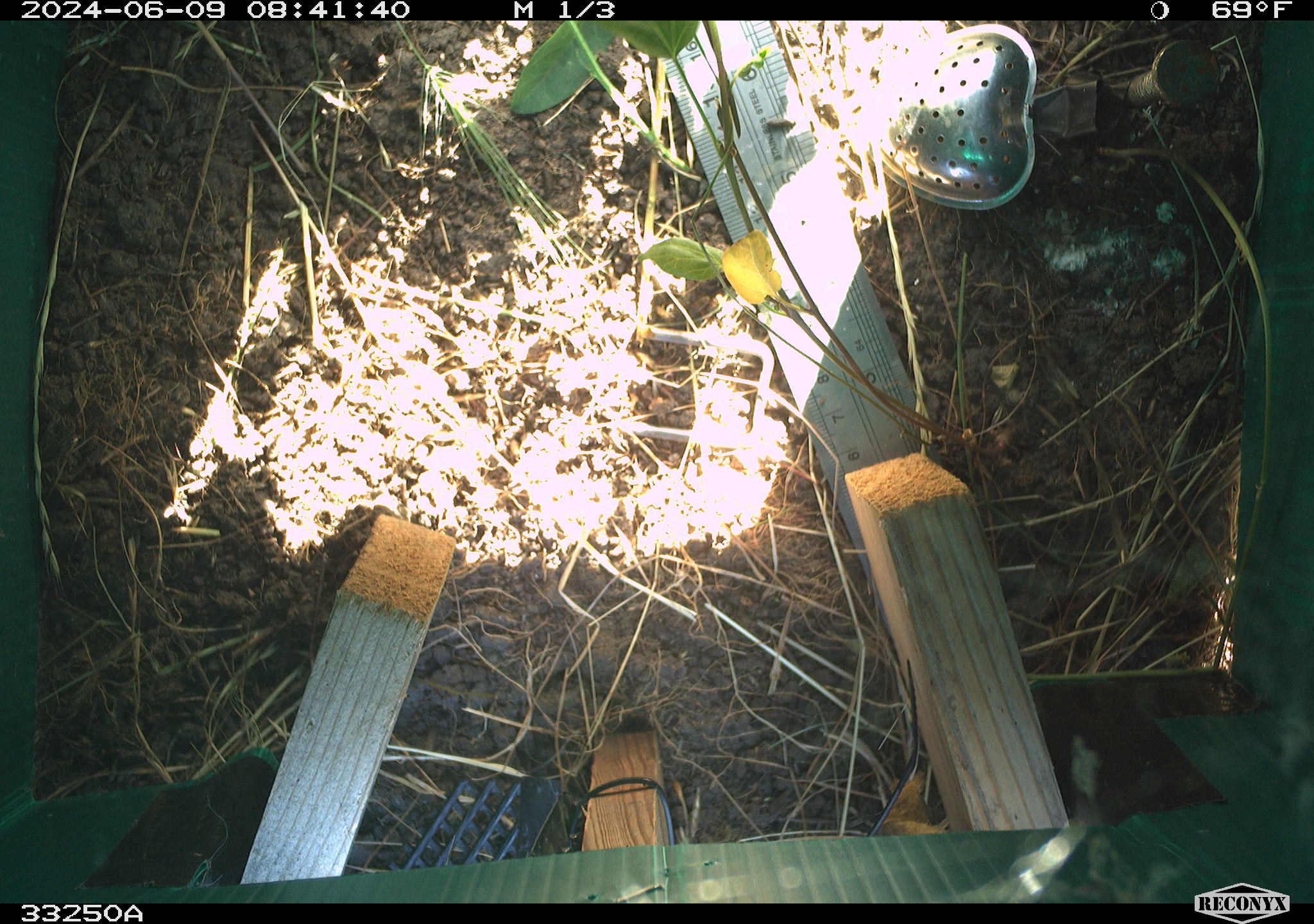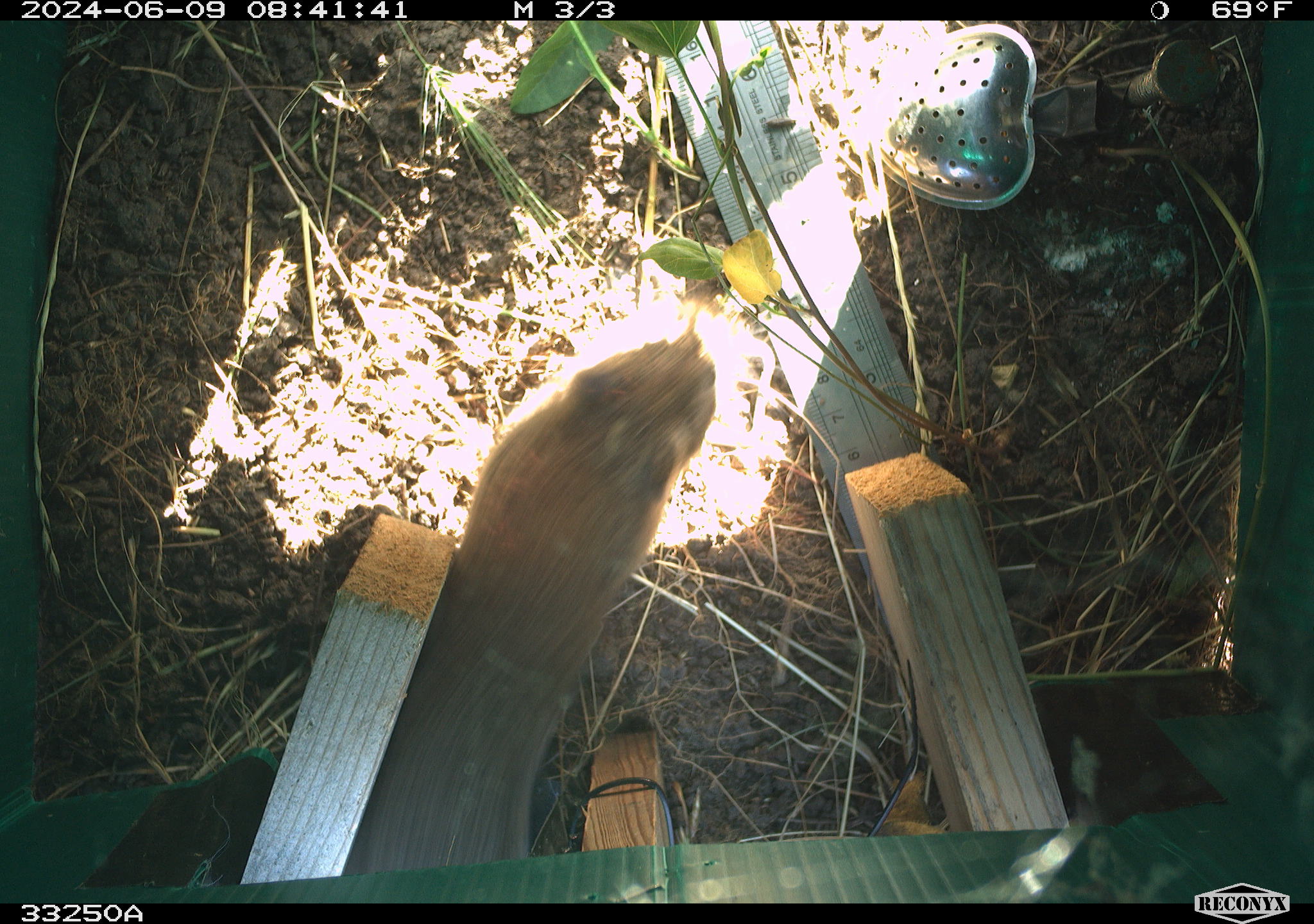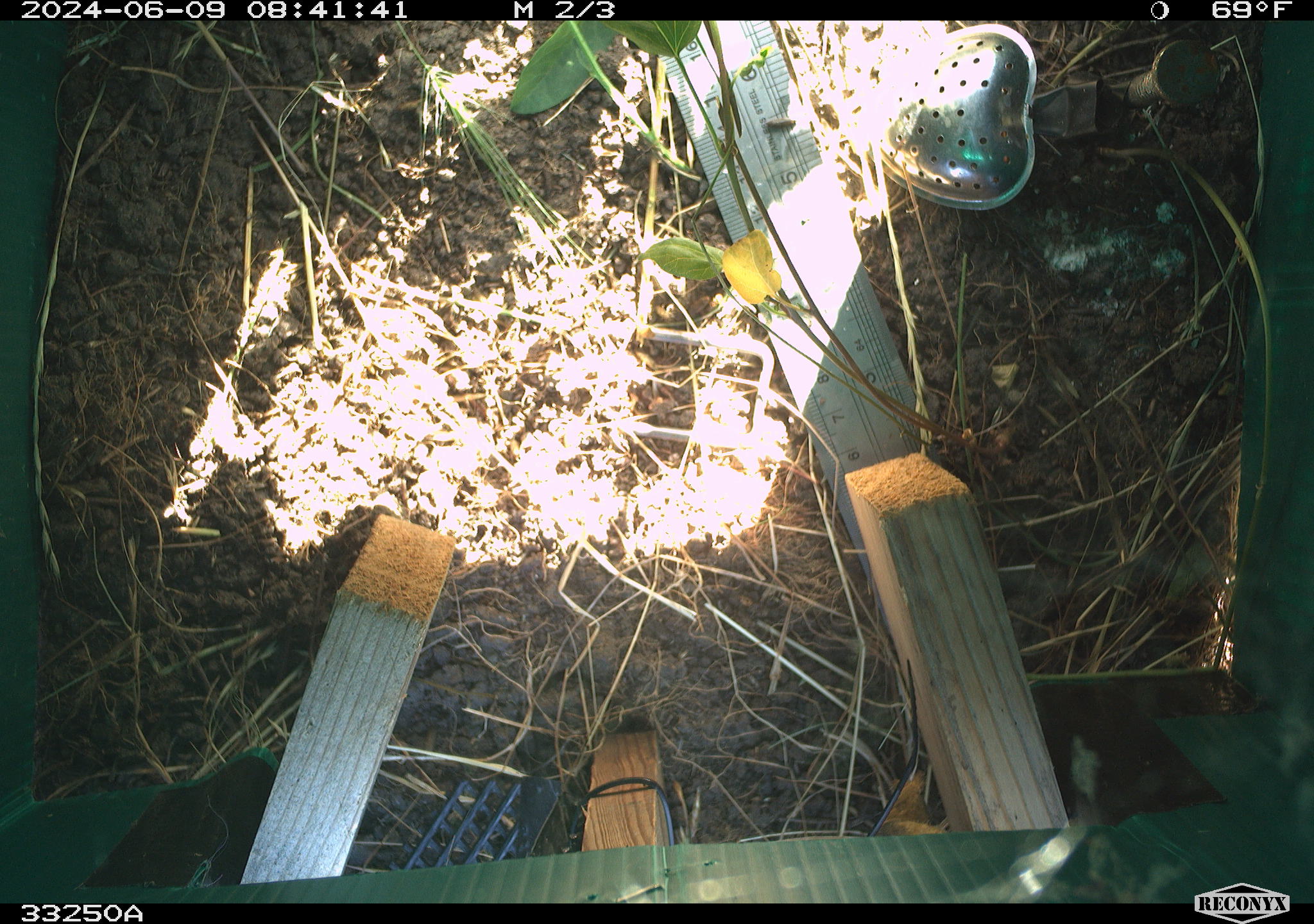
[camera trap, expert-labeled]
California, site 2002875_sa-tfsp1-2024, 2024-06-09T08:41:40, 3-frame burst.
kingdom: Animalia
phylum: Chordata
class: Mammalia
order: Rodentia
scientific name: Rodentia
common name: rodent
Rodent (Rodentia).